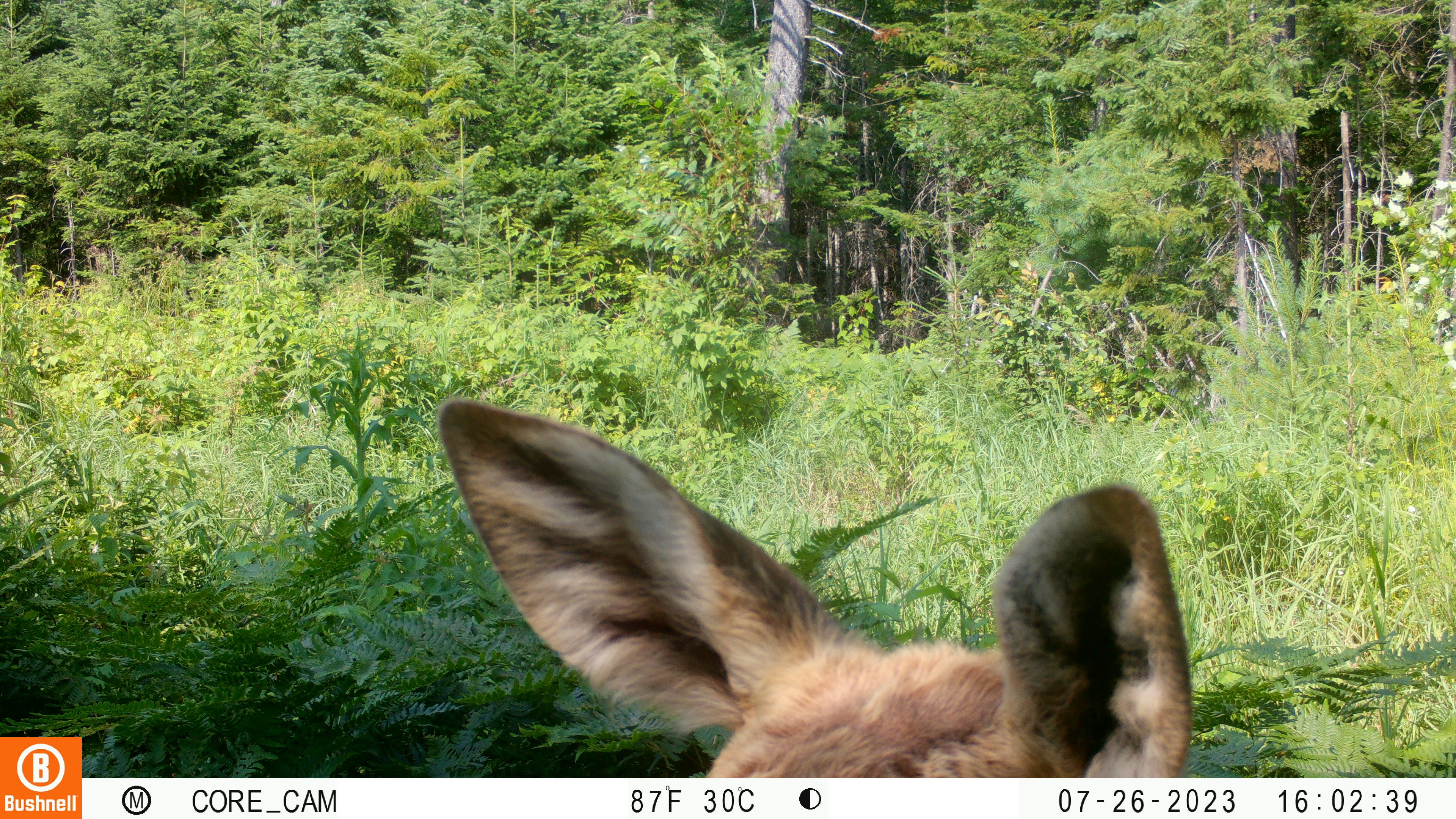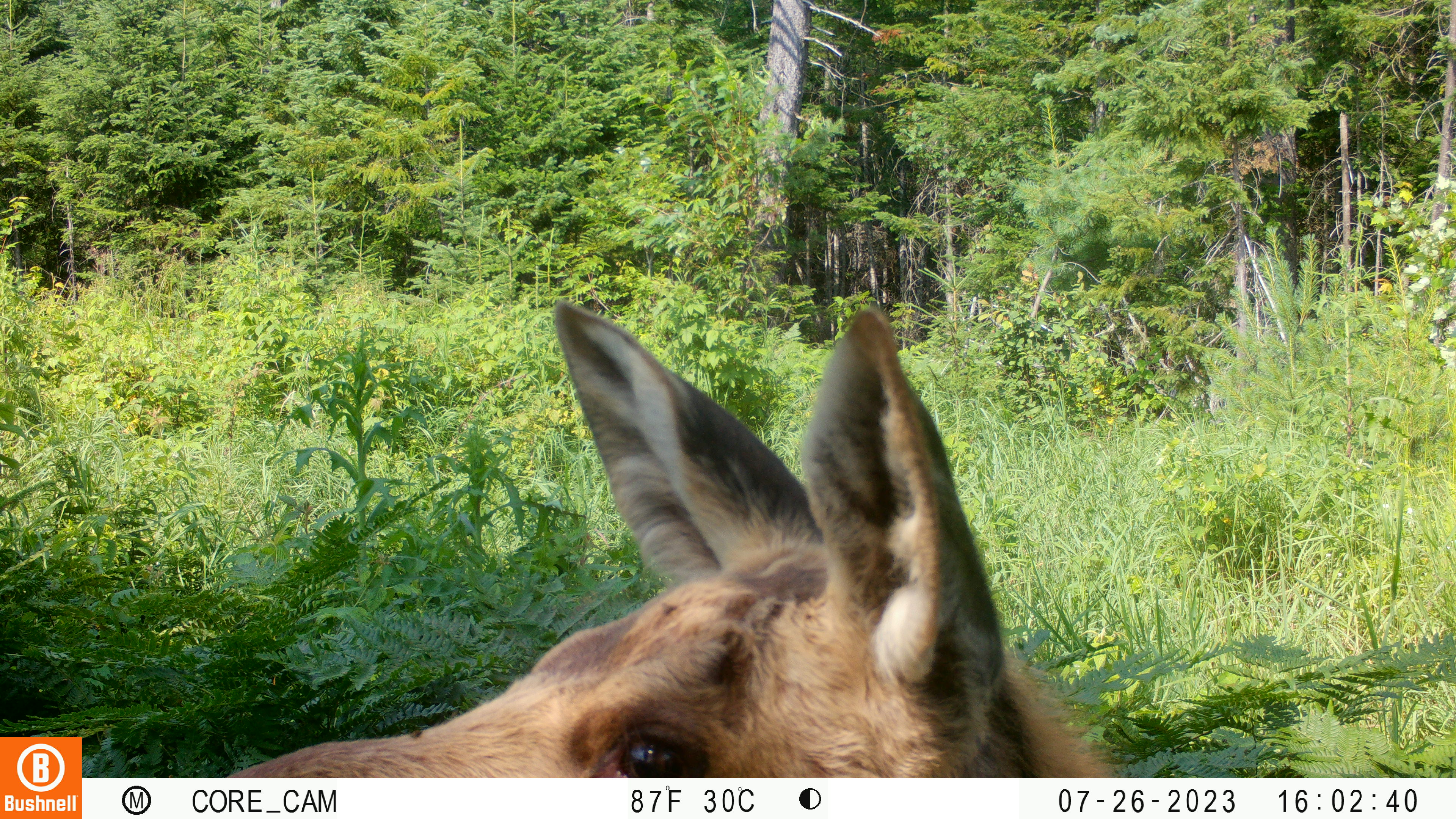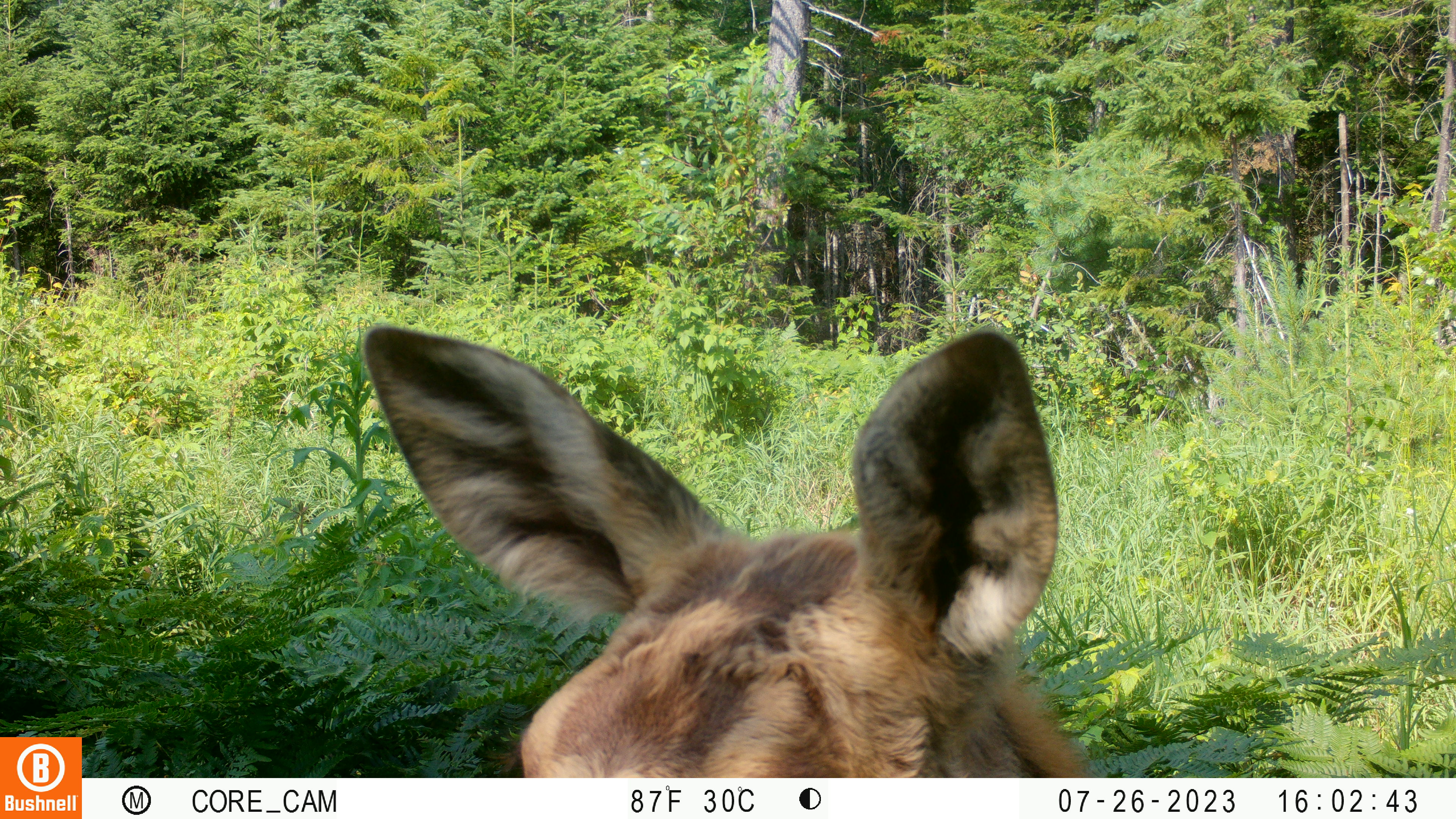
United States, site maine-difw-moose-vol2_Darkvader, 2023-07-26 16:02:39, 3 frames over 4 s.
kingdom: Animalia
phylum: Chordata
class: Mammalia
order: Artiodactyla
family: Cervidae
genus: Alces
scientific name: Alces alces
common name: moose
Moose (Alces alces).